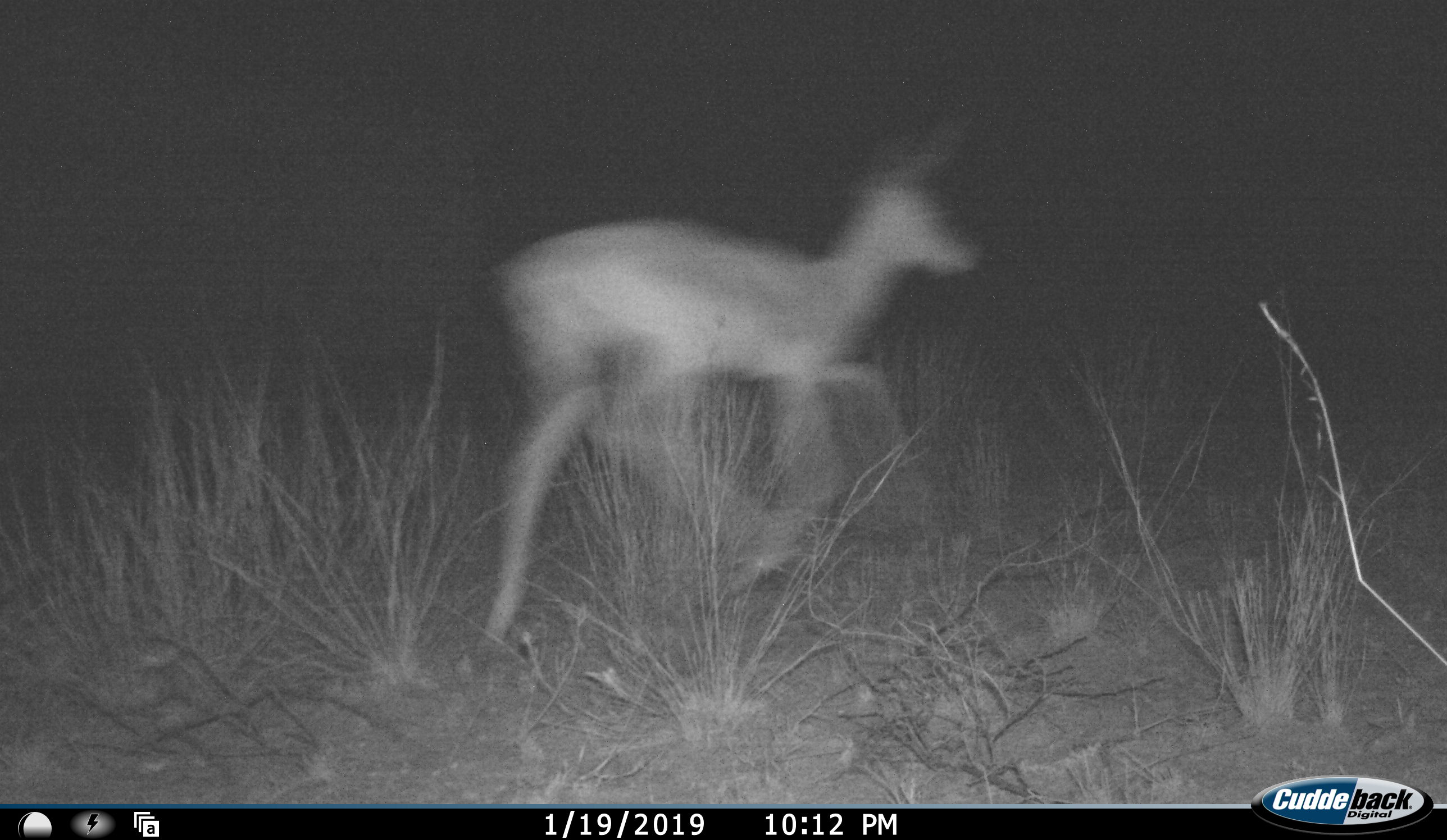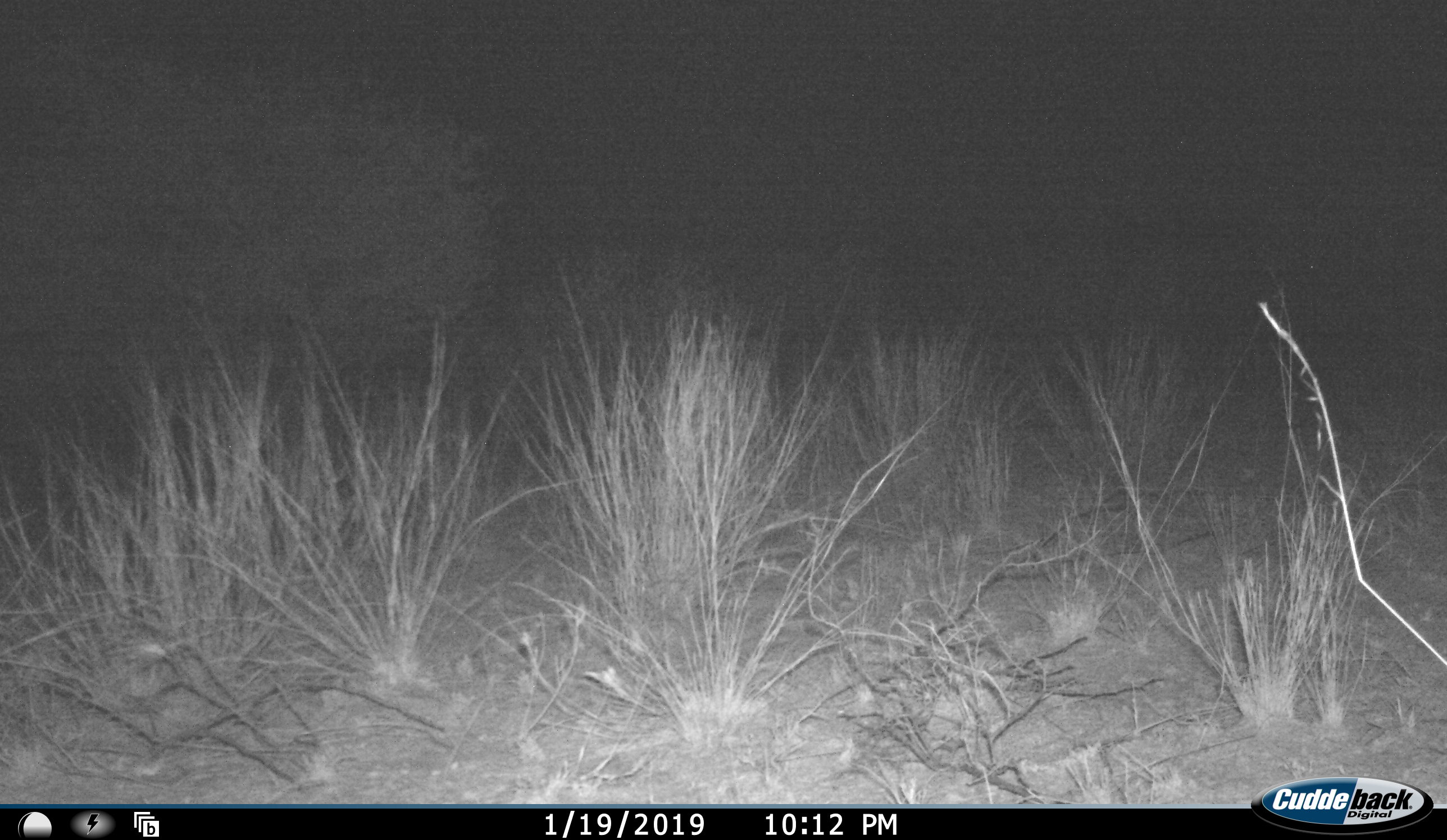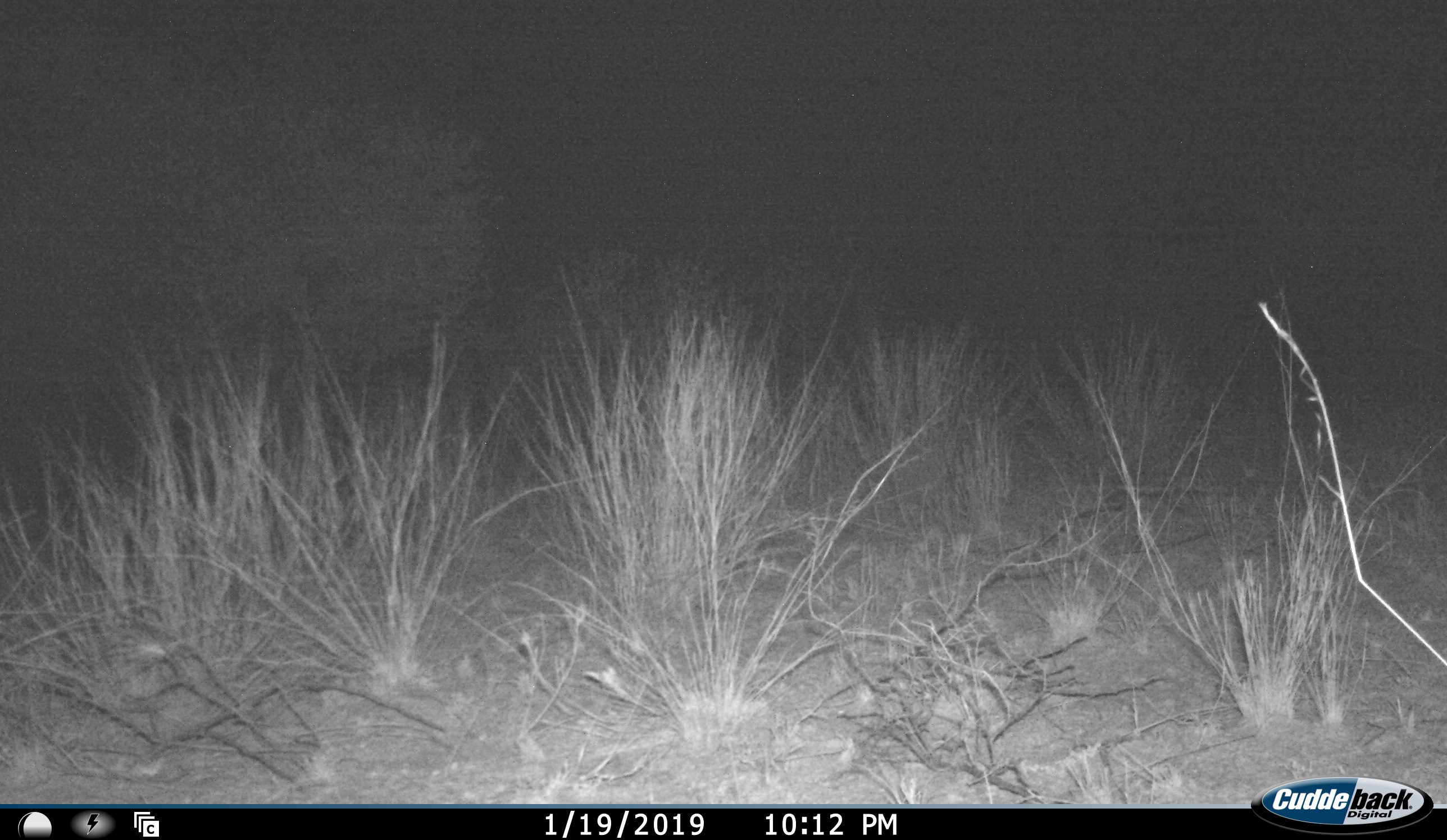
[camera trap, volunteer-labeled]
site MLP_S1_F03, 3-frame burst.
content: unidentified animal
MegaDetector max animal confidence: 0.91